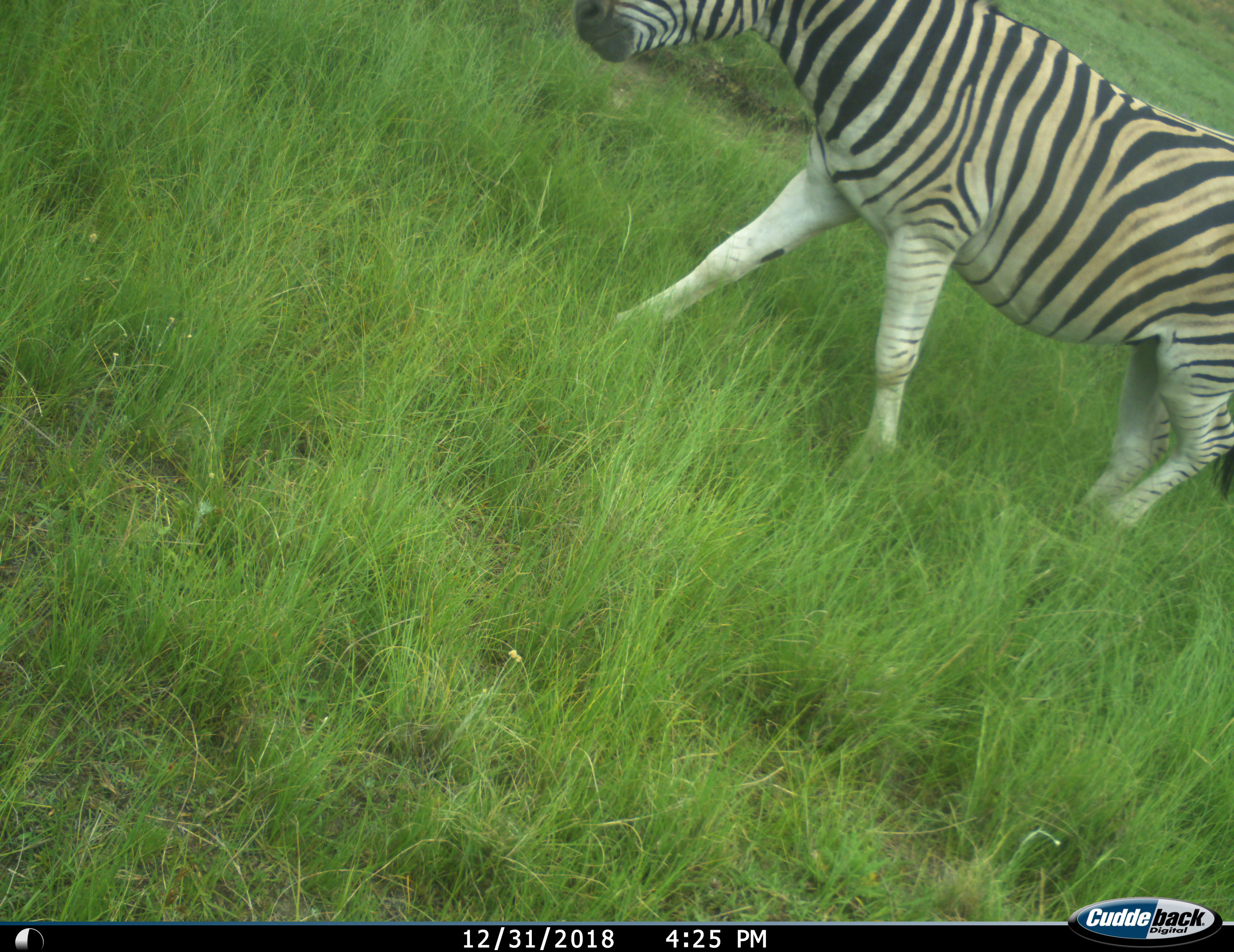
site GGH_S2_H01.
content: unidentified animal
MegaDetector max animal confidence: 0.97